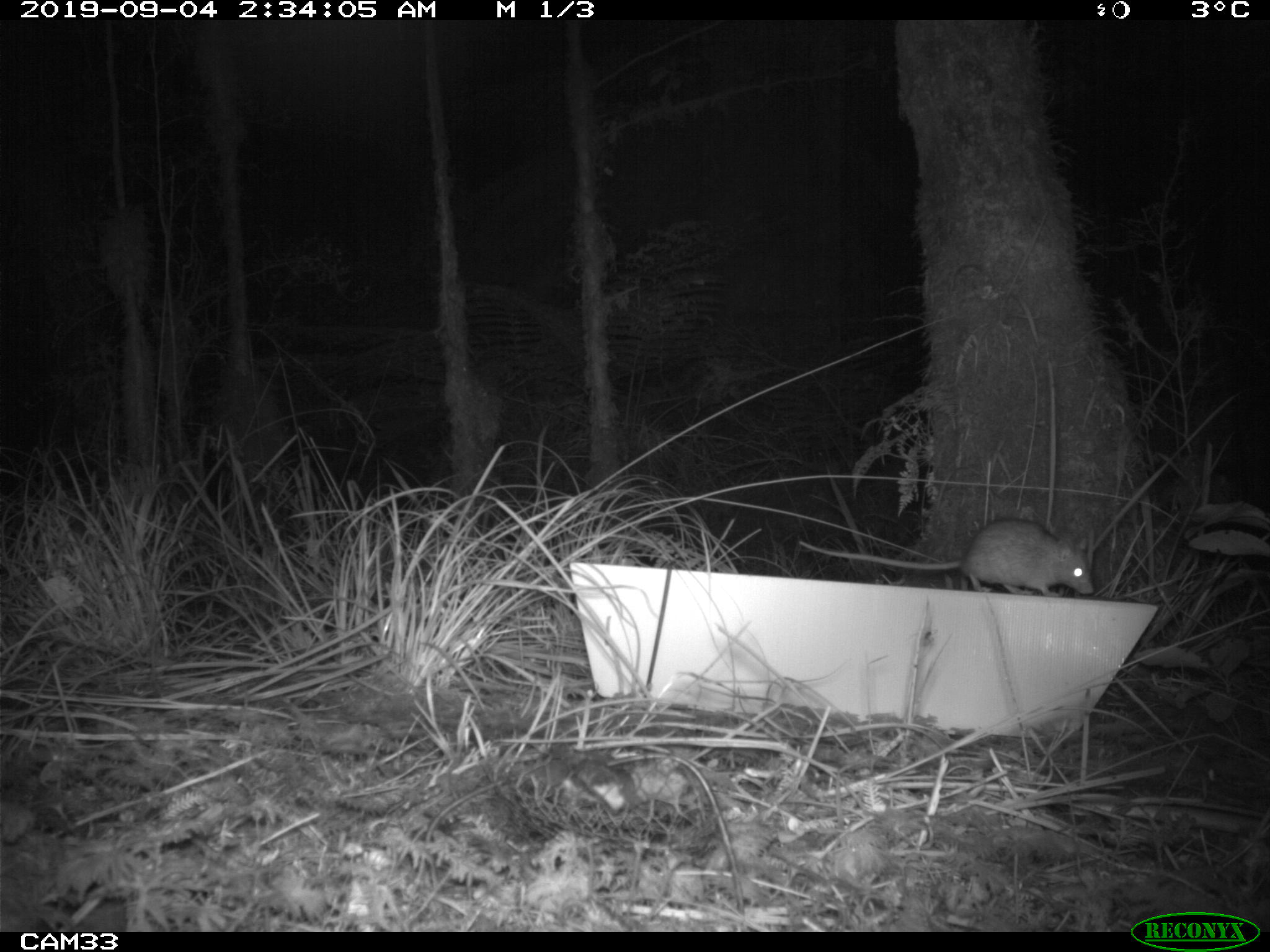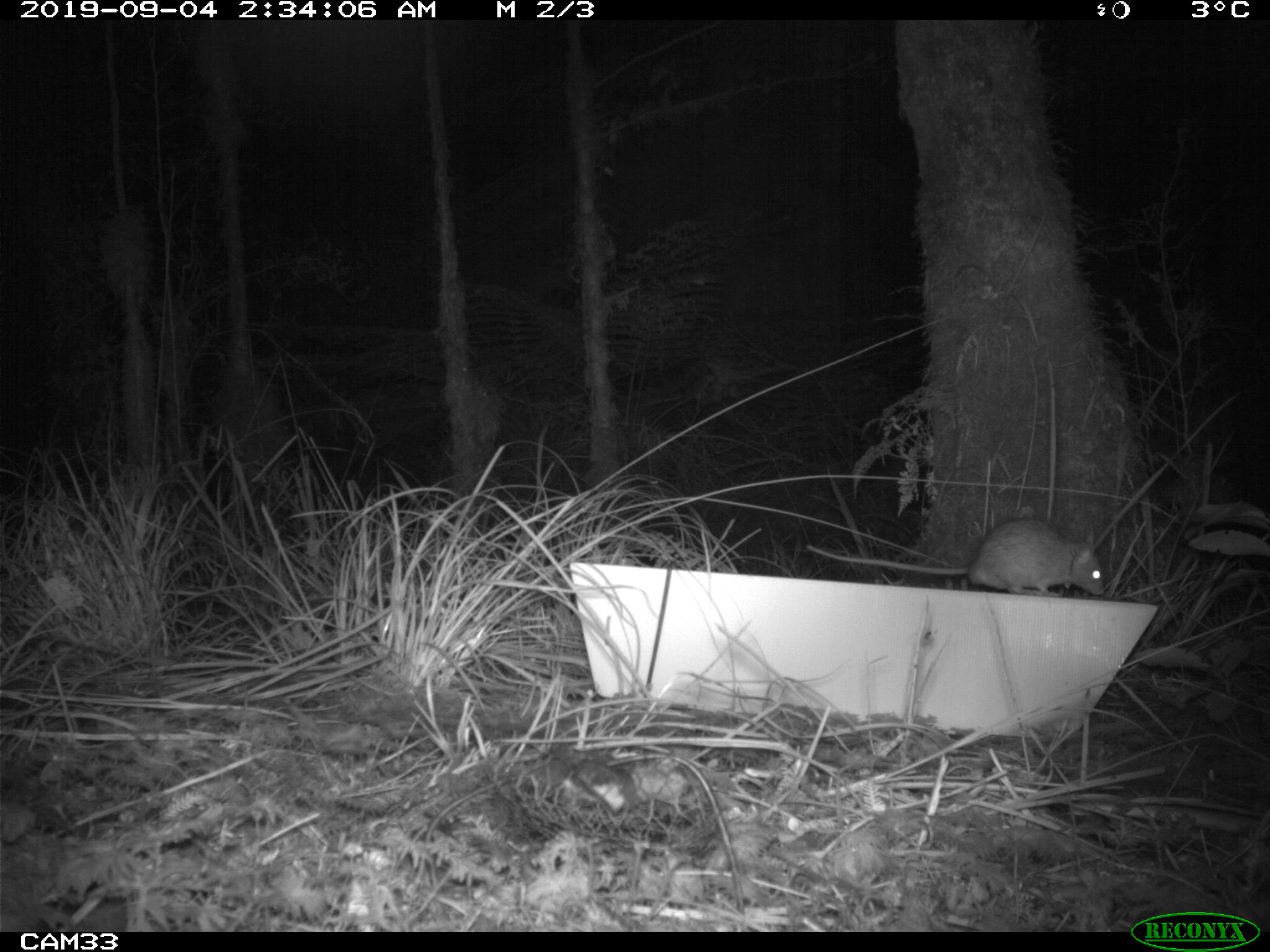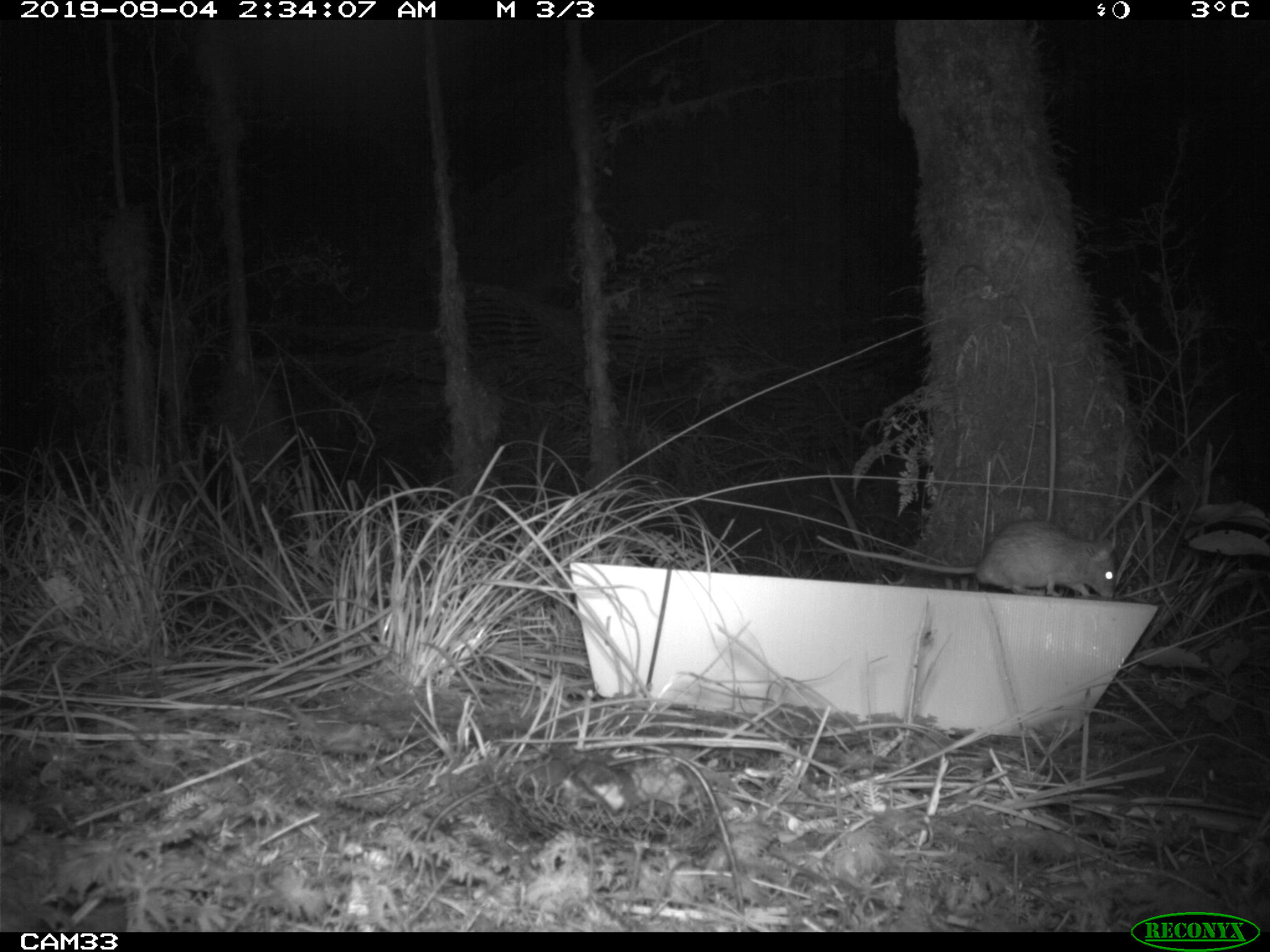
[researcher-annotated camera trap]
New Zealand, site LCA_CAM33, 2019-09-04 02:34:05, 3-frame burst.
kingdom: Animalia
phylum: Chordata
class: Mammalia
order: Rodentia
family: Muridae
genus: Rattus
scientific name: Rattus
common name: rat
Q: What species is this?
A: Rat (Rattus).